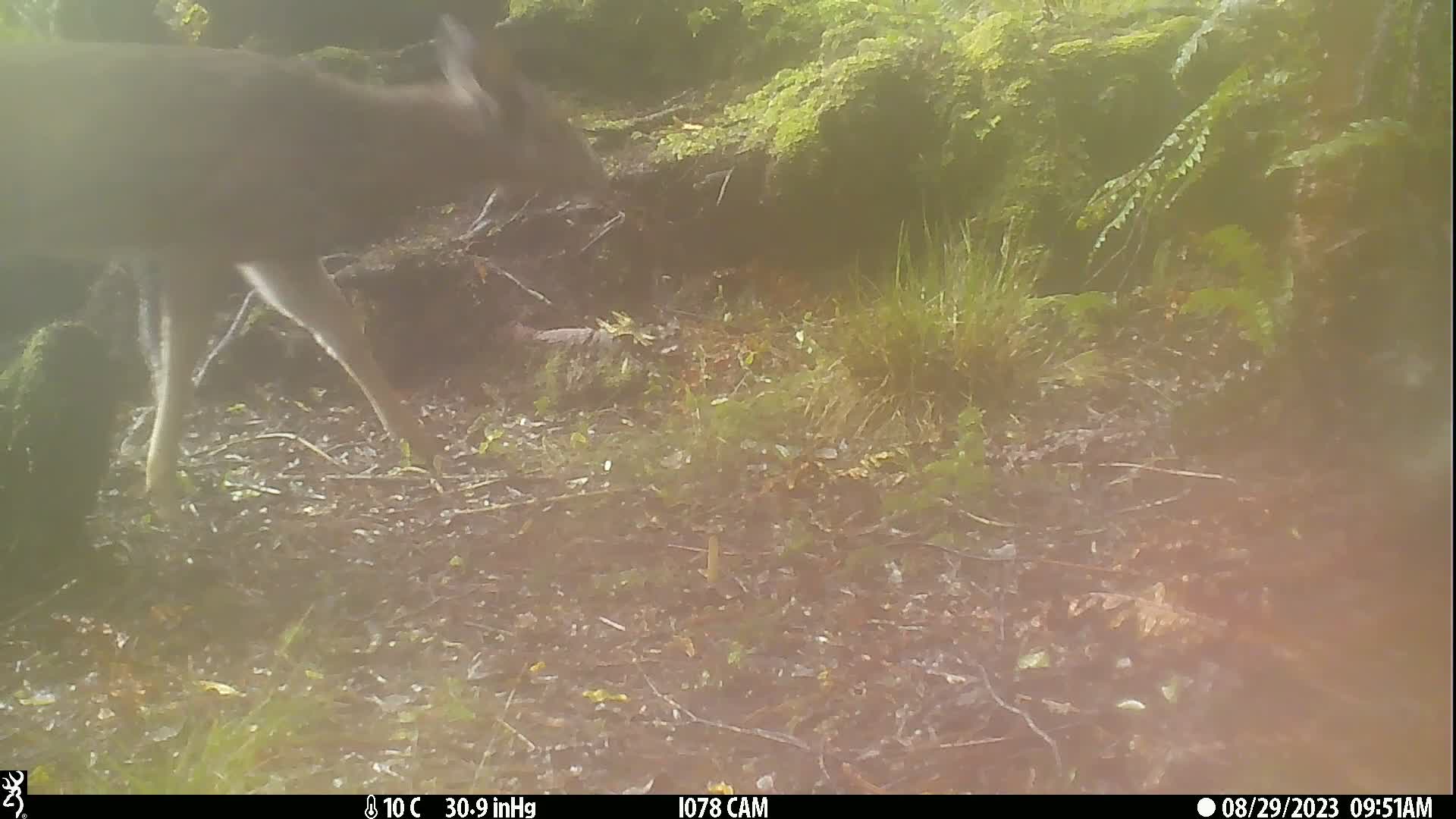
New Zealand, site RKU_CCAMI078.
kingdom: Animalia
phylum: Chordata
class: Mammalia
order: Artiodactyla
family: Cervidae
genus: Odocoileus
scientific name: Odocoileus virginianus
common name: white-tailed deer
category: white tailed deer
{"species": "white tailed deer (white-tailed deer) (Odocoileus virginianus)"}